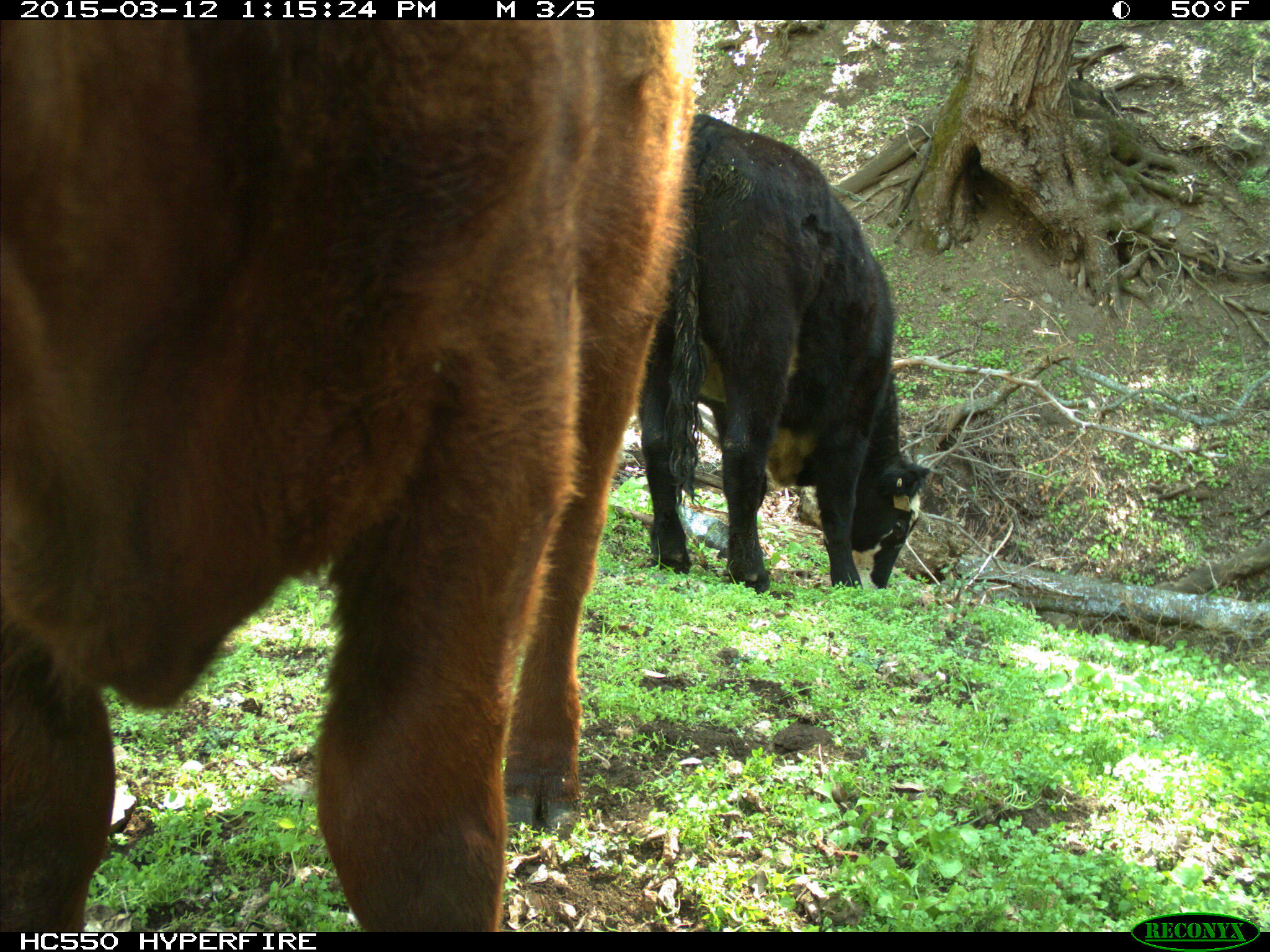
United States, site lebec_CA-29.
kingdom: Animalia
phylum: Chordata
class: Mammalia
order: Artiodactyla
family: Bovidae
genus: Bos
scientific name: Bos taurus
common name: domestic cow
Bos taurus (domestic cow).